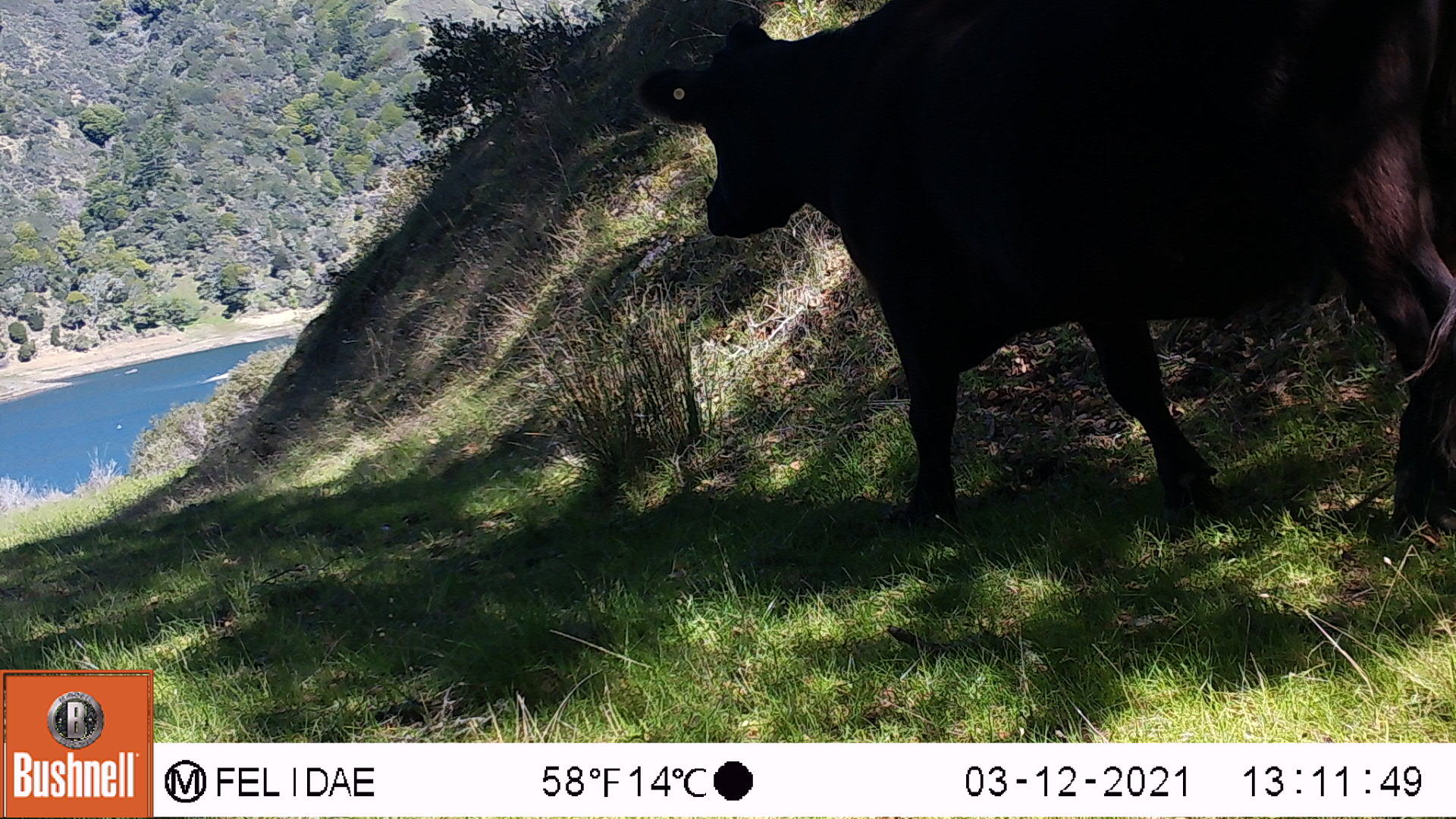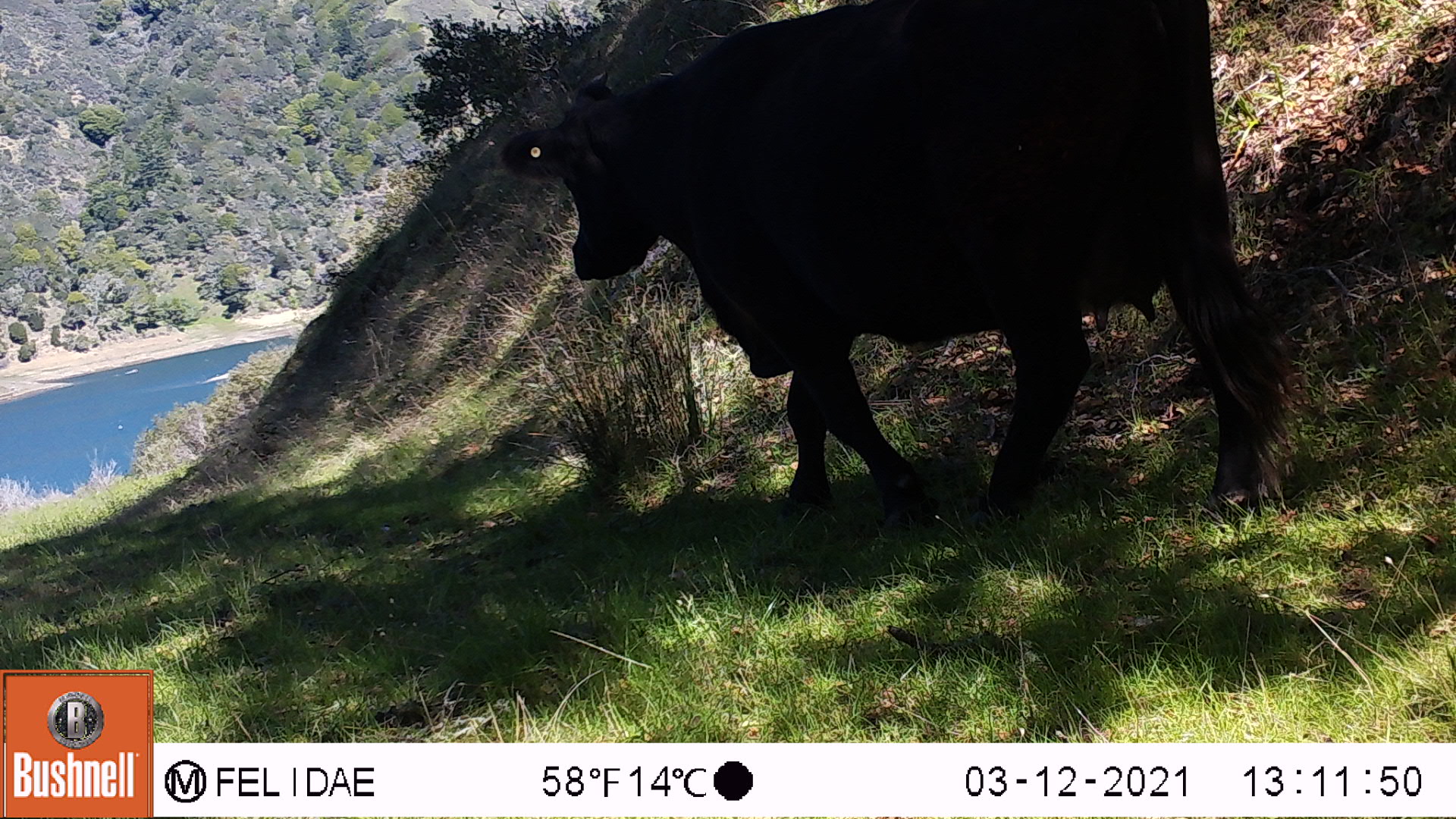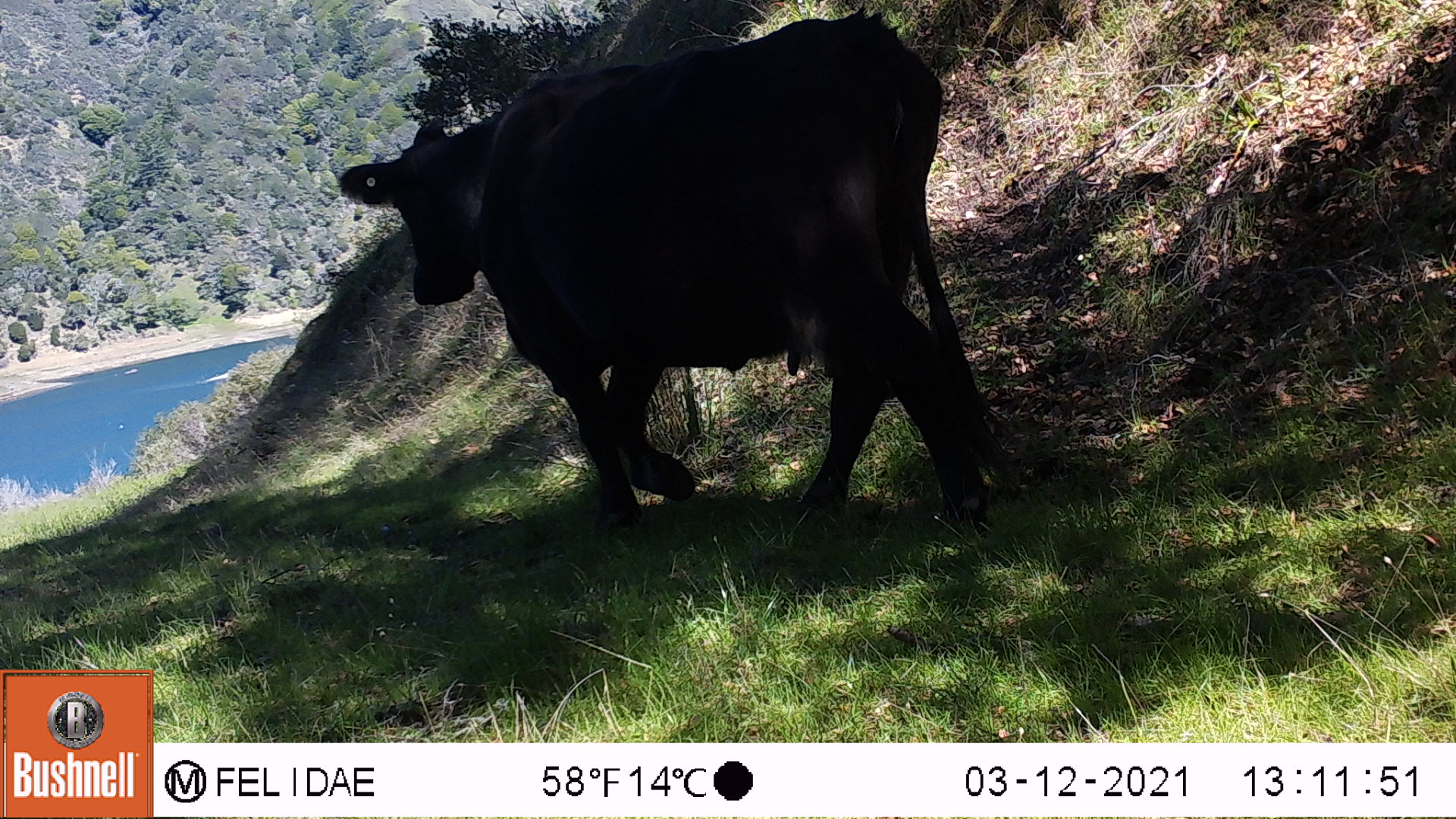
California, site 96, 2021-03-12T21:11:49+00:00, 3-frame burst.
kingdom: Animalia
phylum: Chordata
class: Mammalia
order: Artiodactyla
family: Bovidae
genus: Bos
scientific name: Bos taurus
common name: domestic cattle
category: cattle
Cattle (domestic cattle) (Bos taurus).